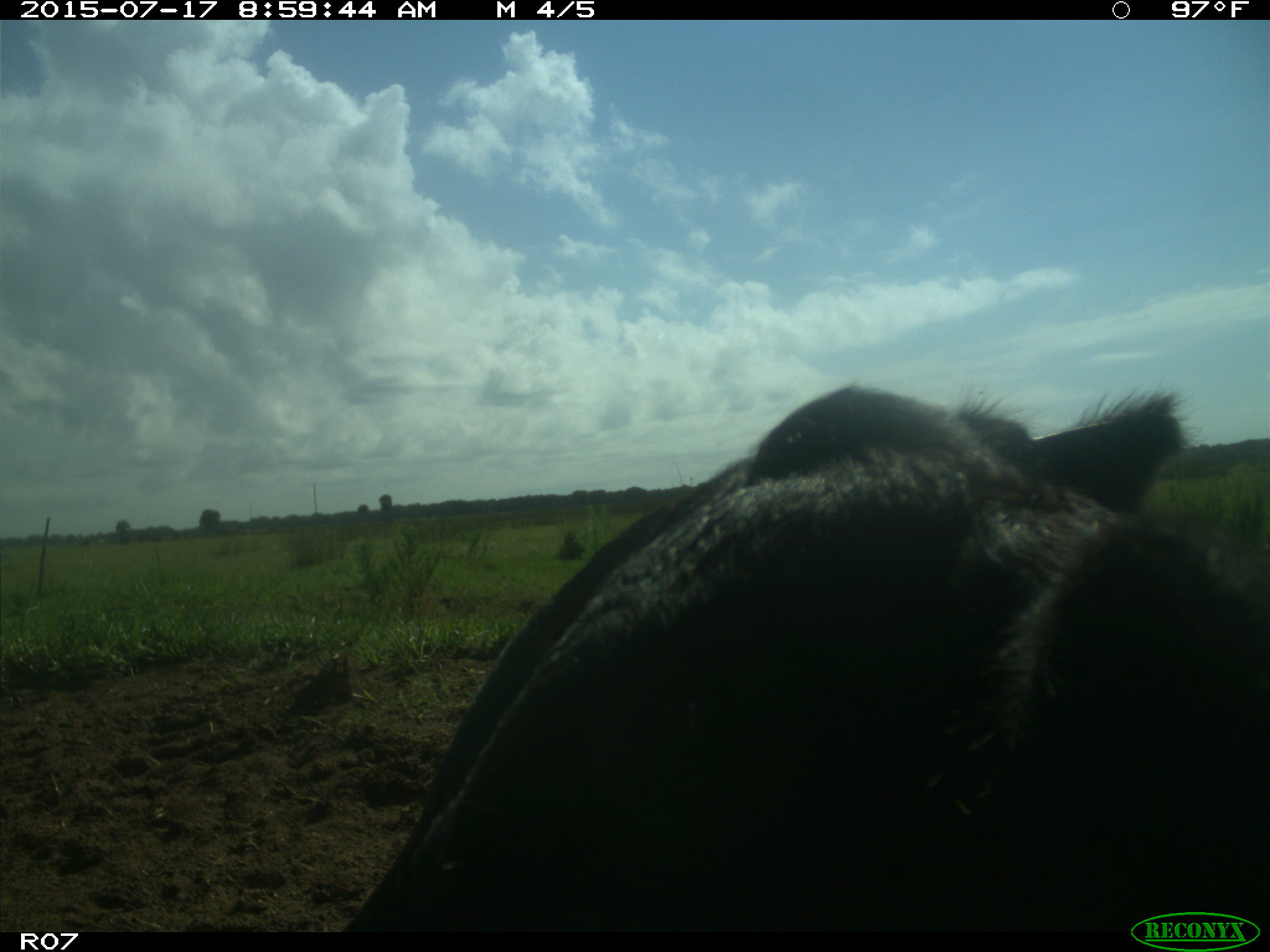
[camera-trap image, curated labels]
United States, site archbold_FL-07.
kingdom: Animalia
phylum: Chordata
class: Mammalia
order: Artiodactyla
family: Bovidae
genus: Bos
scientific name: Bos taurus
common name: domestic cow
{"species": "Bos taurus (domestic cow)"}